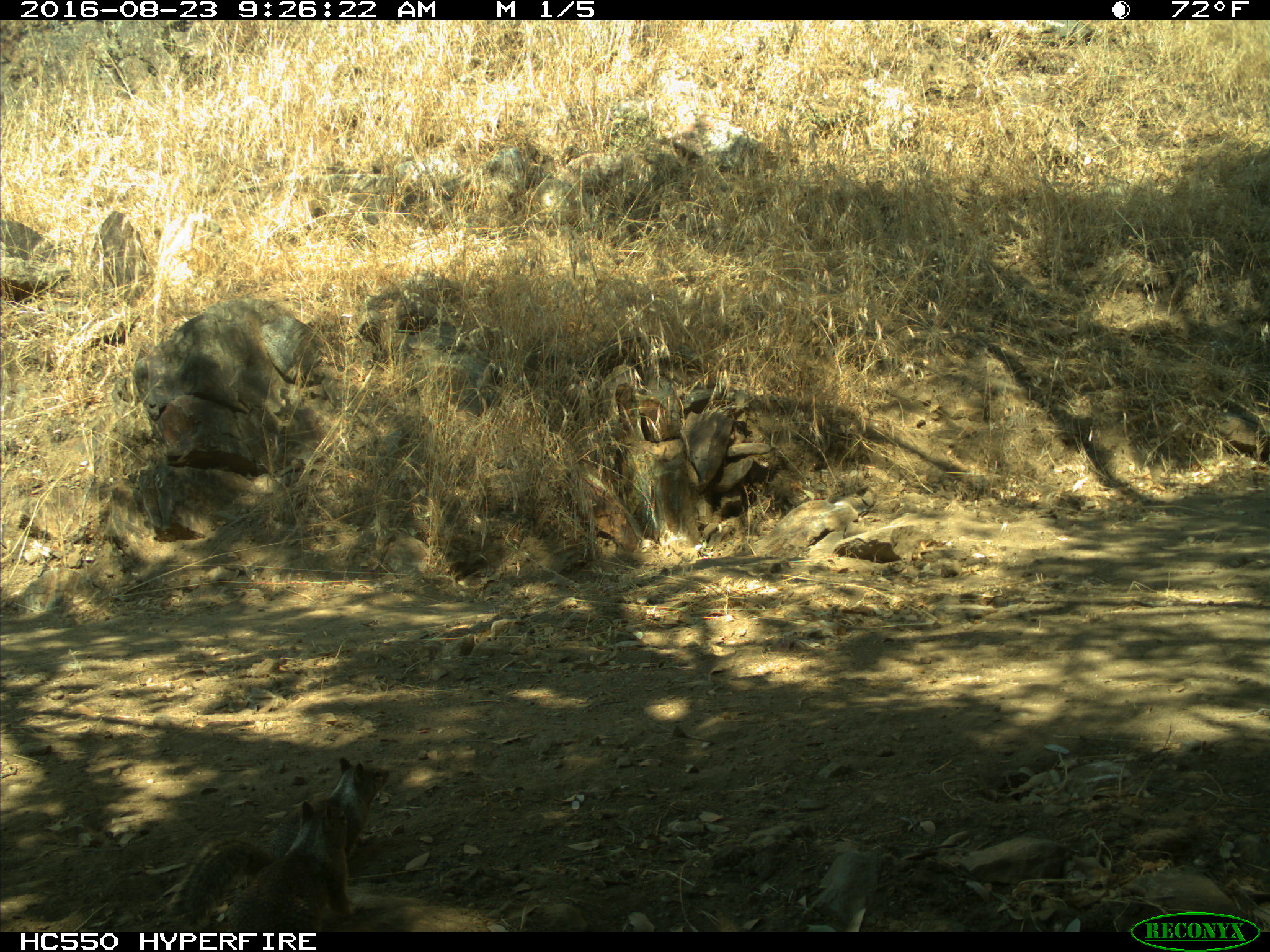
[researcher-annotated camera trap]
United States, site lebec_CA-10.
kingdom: Animalia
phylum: Chordata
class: Mammalia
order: Rodentia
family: Sciuridae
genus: Otospermophilus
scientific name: Otospermophilus beecheyi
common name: california ground squirrel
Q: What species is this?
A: Otospermophilus beecheyi (california ground squirrel).